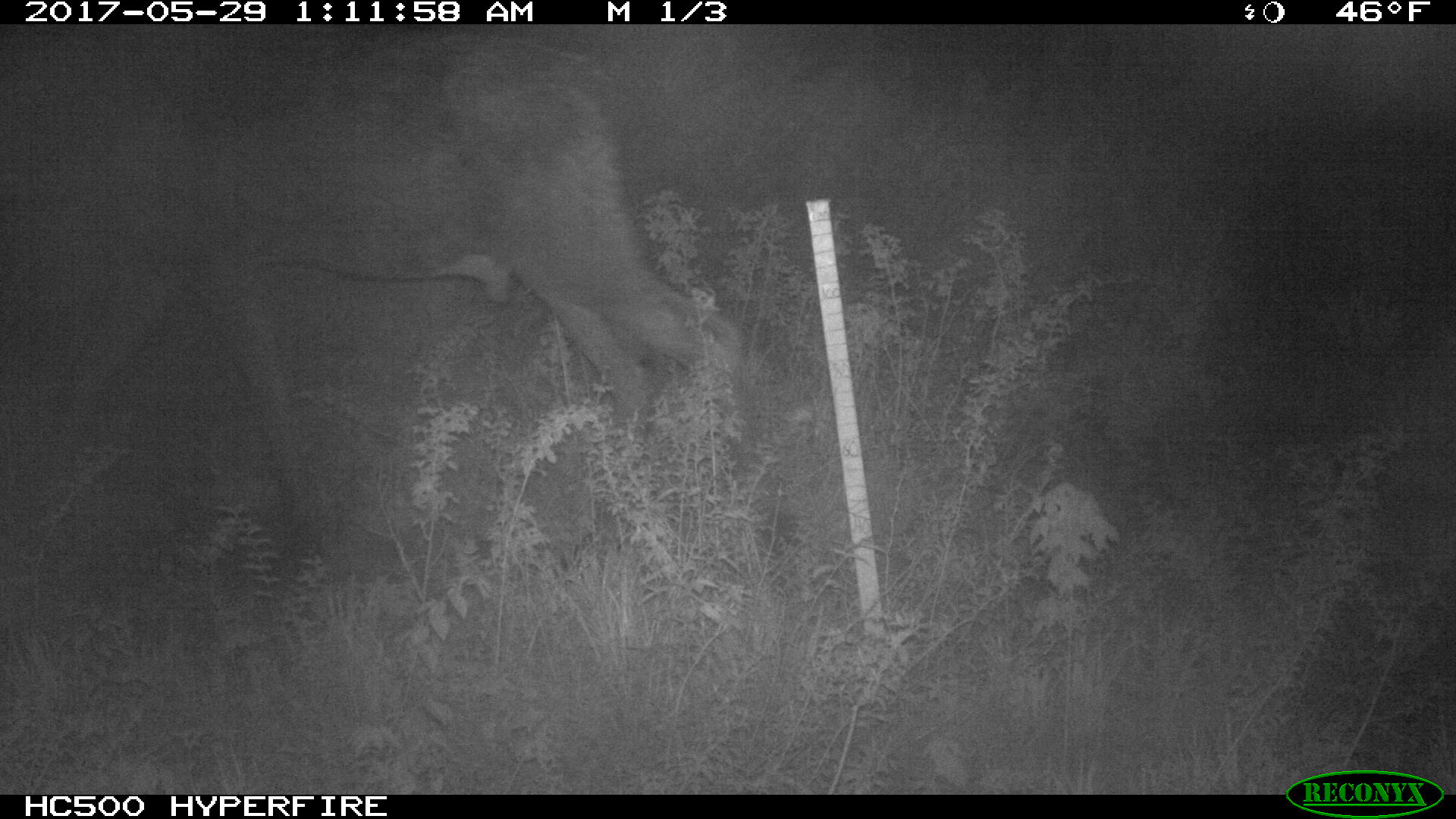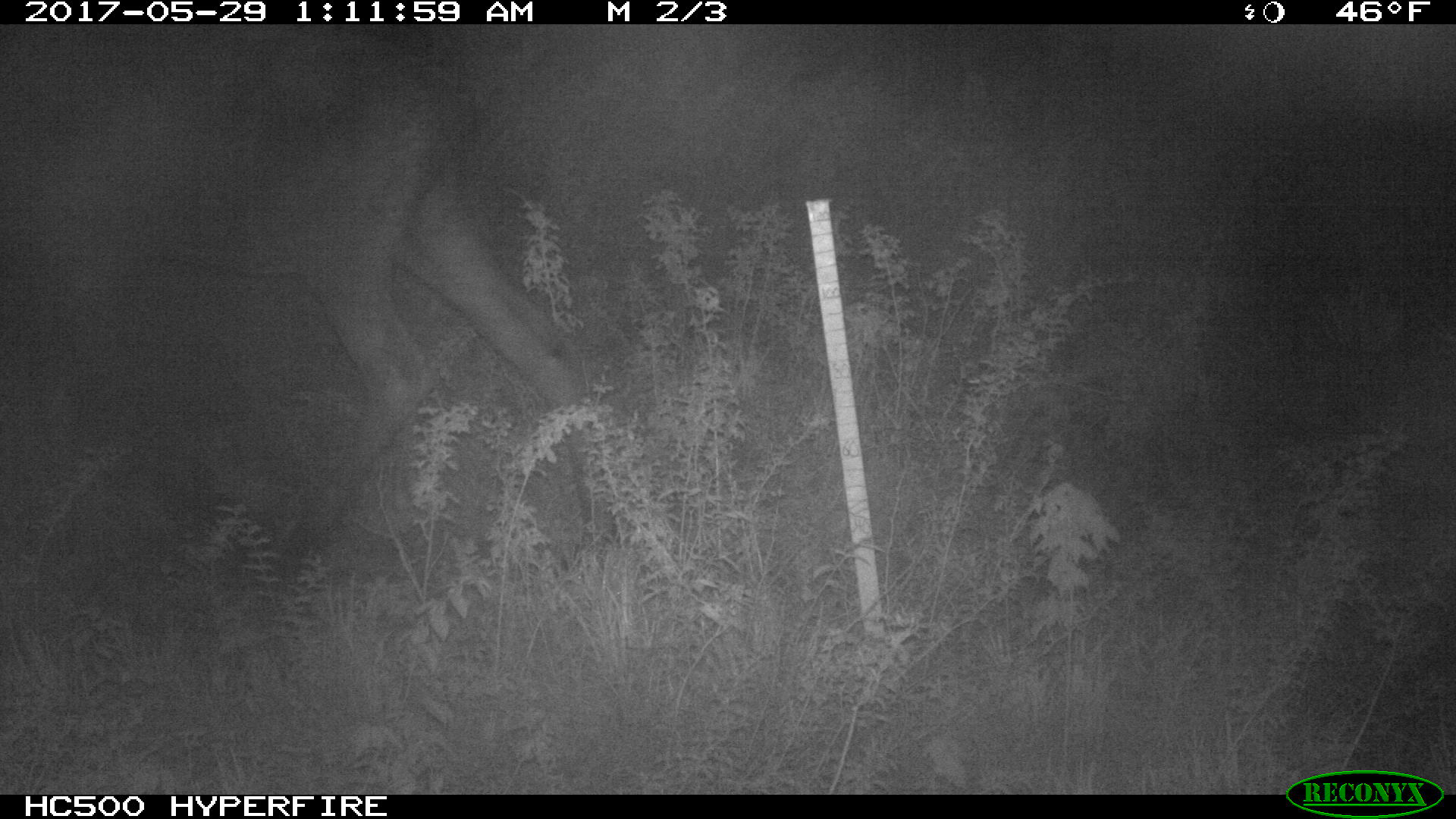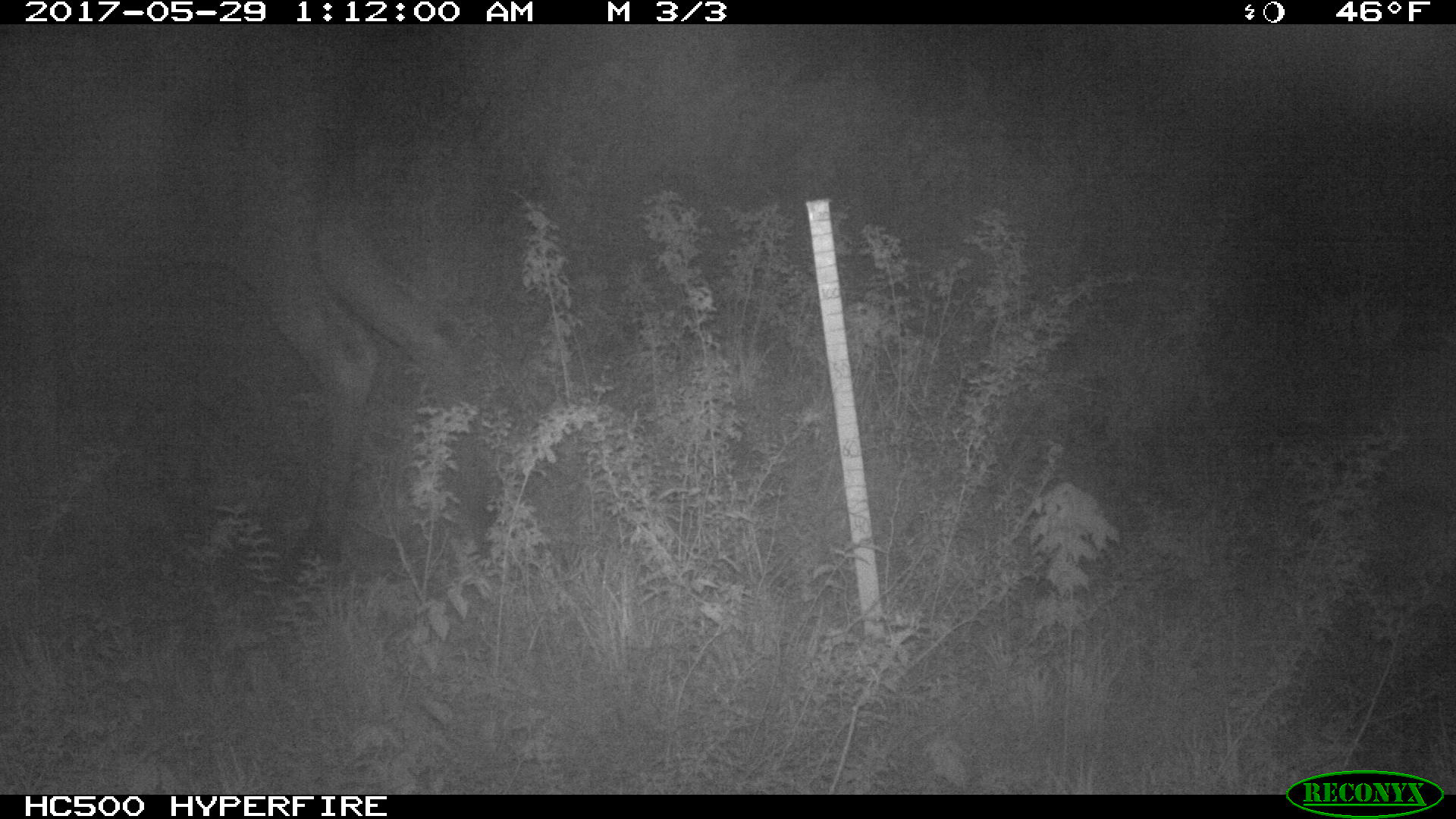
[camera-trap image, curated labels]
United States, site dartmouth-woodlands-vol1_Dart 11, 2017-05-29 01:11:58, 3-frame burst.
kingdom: Animalia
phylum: Chordata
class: Mammalia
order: Artiodactyla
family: Cervidae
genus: Alces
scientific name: Alces alces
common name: moose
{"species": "moose (Alces alces)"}